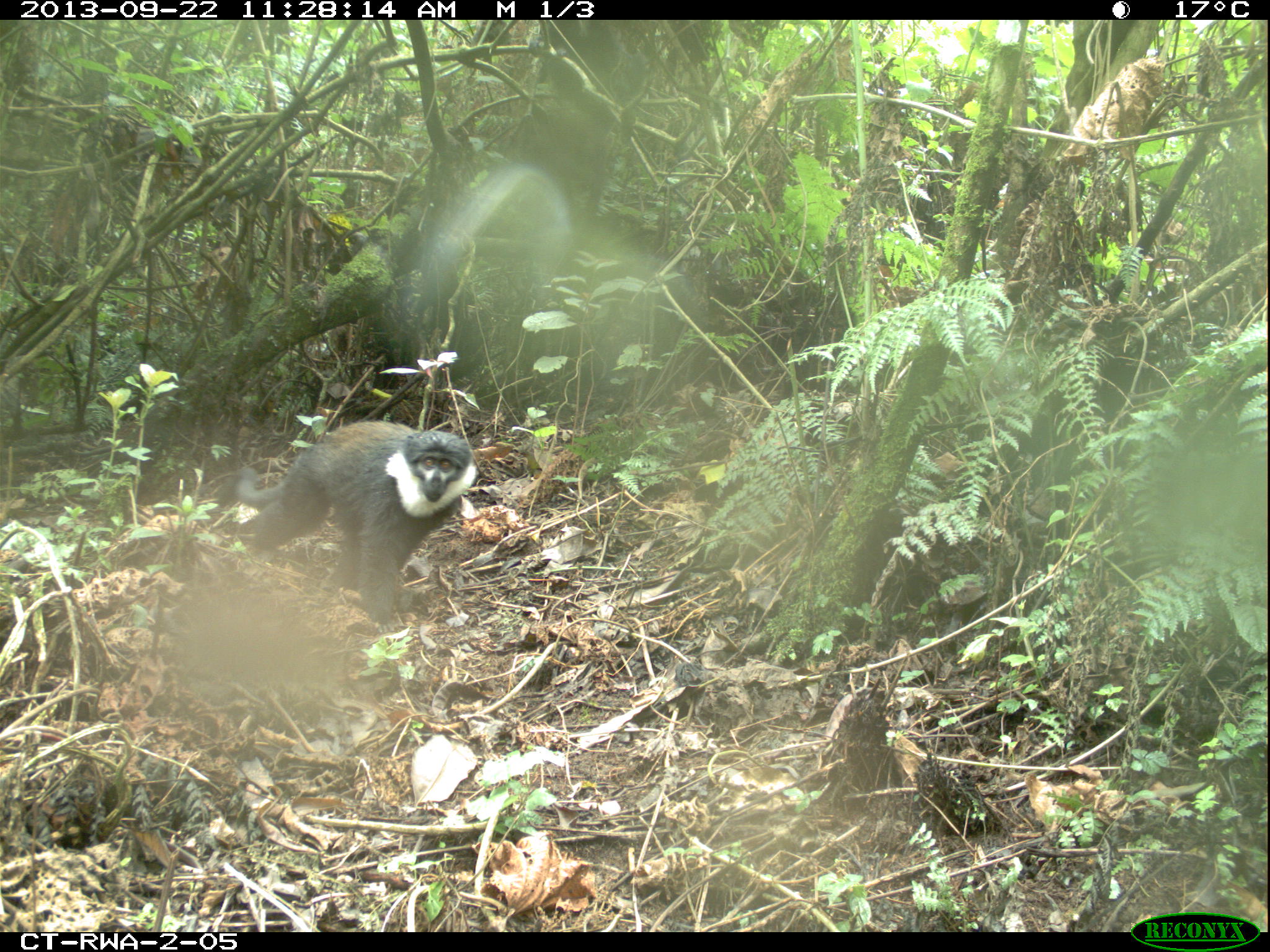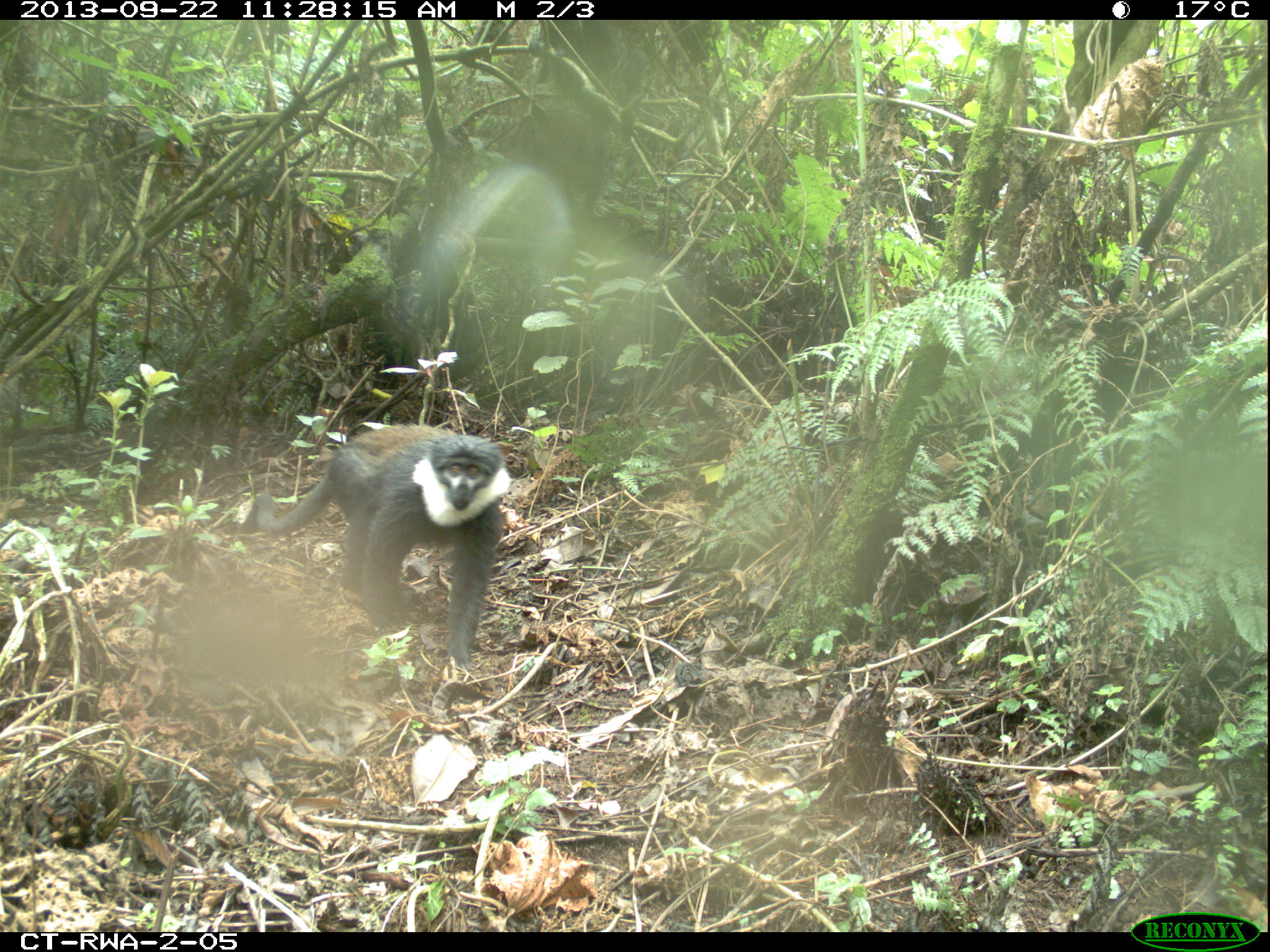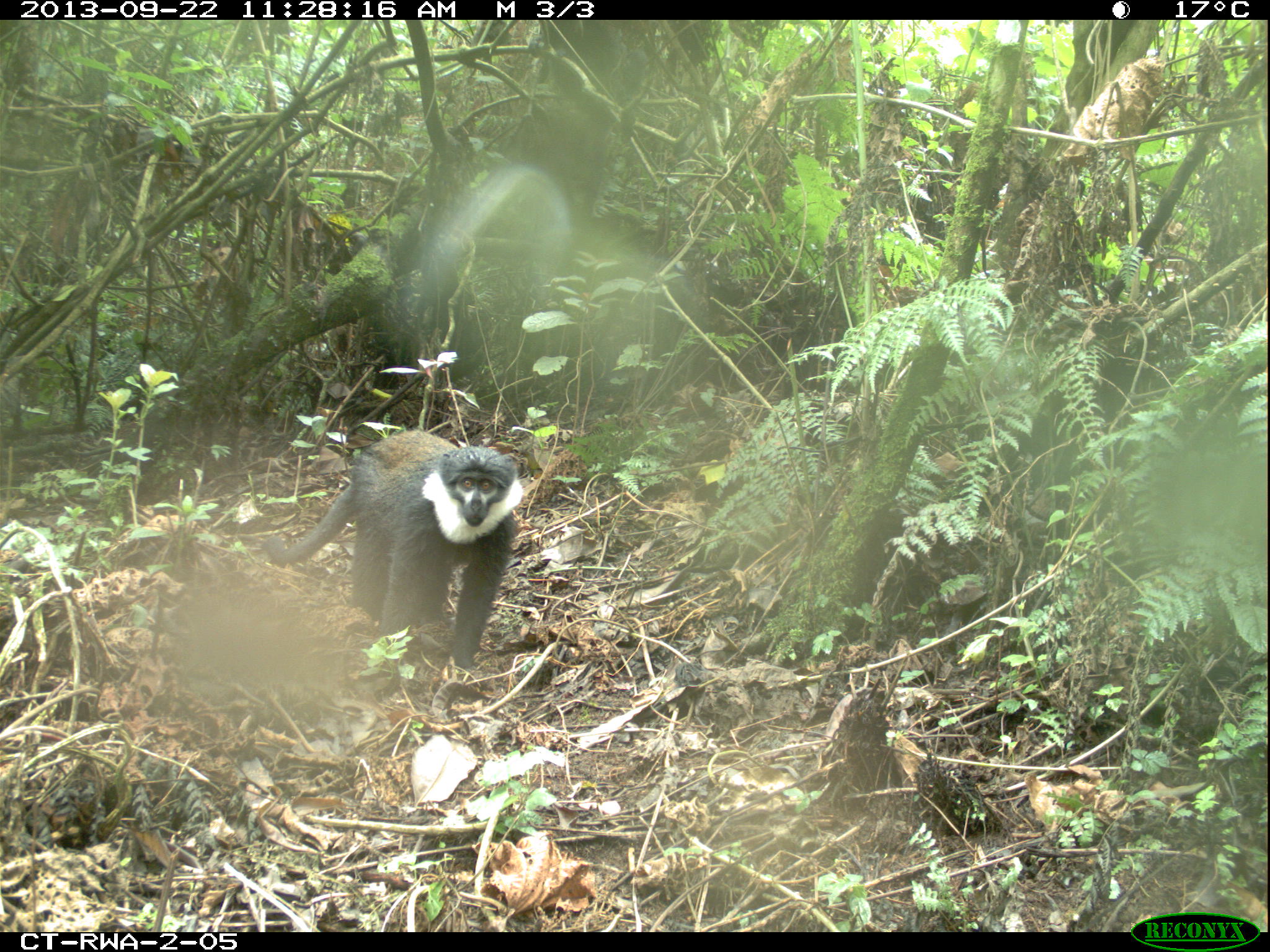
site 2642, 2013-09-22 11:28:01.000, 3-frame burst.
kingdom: Animalia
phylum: Chordata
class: Mammalia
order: Primates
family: Cercopithecidae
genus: Allochrocebus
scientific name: Allochrocebus lhoesti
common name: l'hoest's monkey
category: cercopithecus lhoesti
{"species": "cercopithecus lhoesti (l'hoest's monkey) (Allochrocebus lhoesti)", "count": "1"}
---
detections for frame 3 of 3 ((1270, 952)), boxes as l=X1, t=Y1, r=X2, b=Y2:
cercopithecus lhoesti: l=263, t=428, r=524, b=669